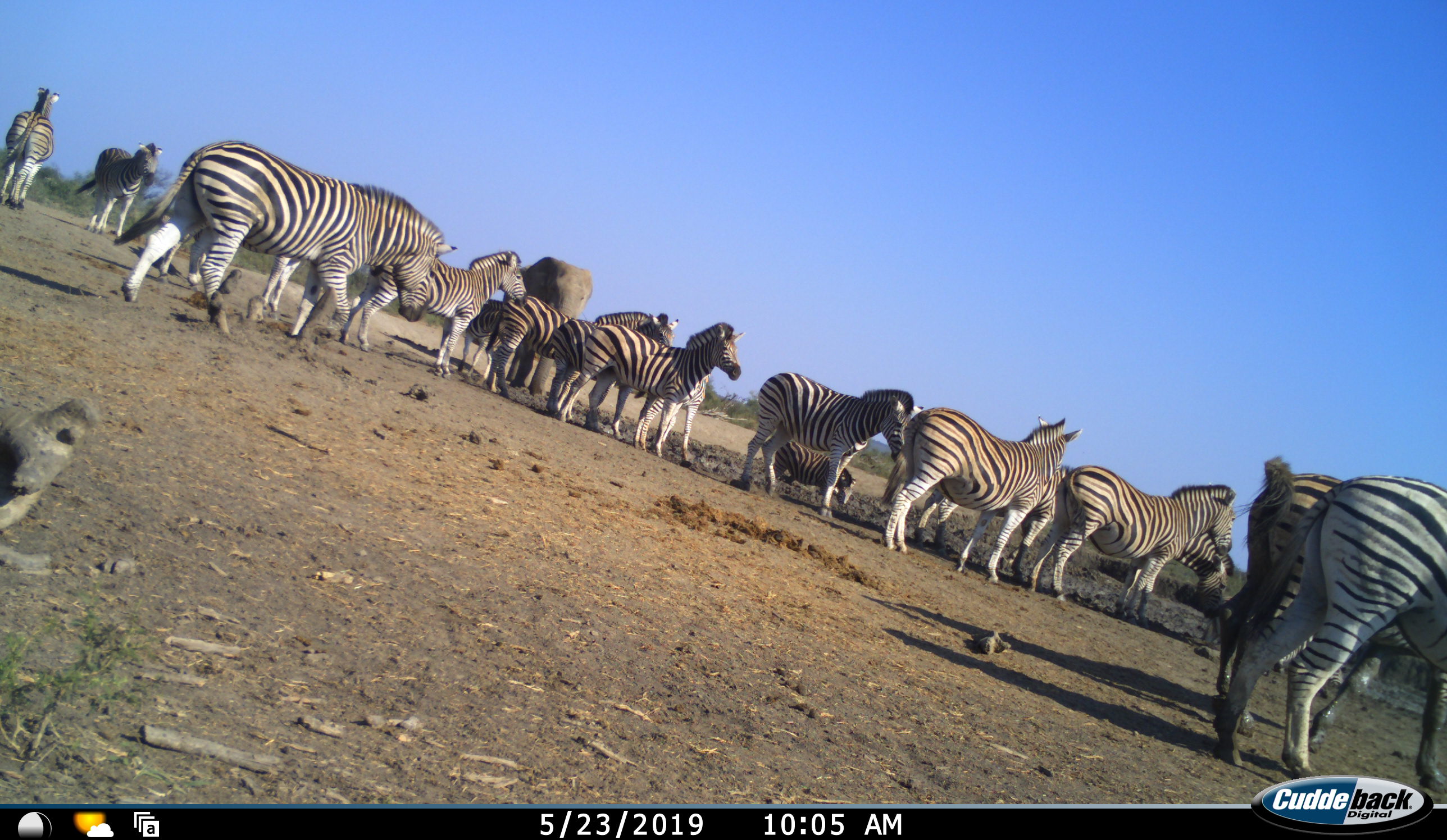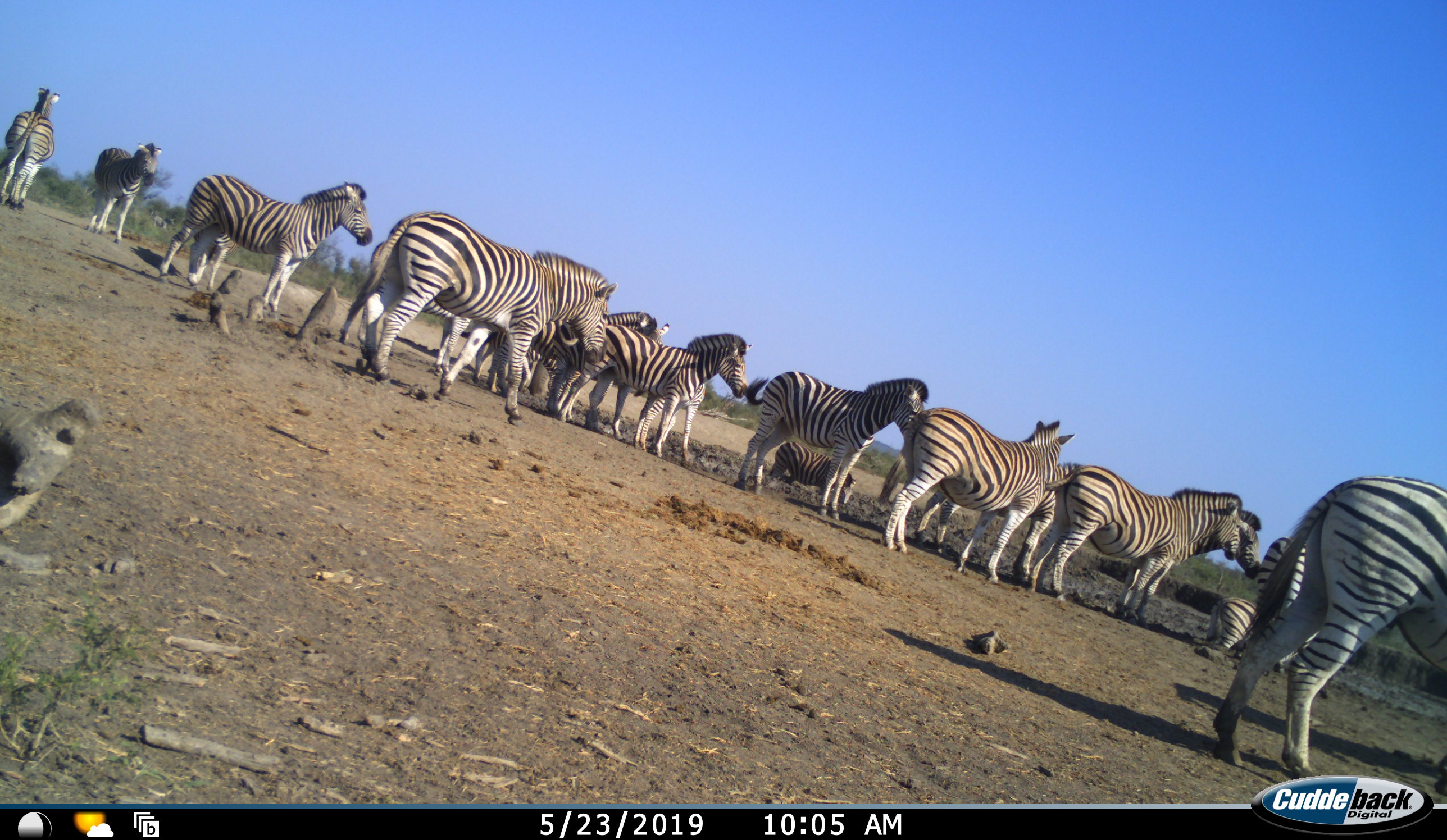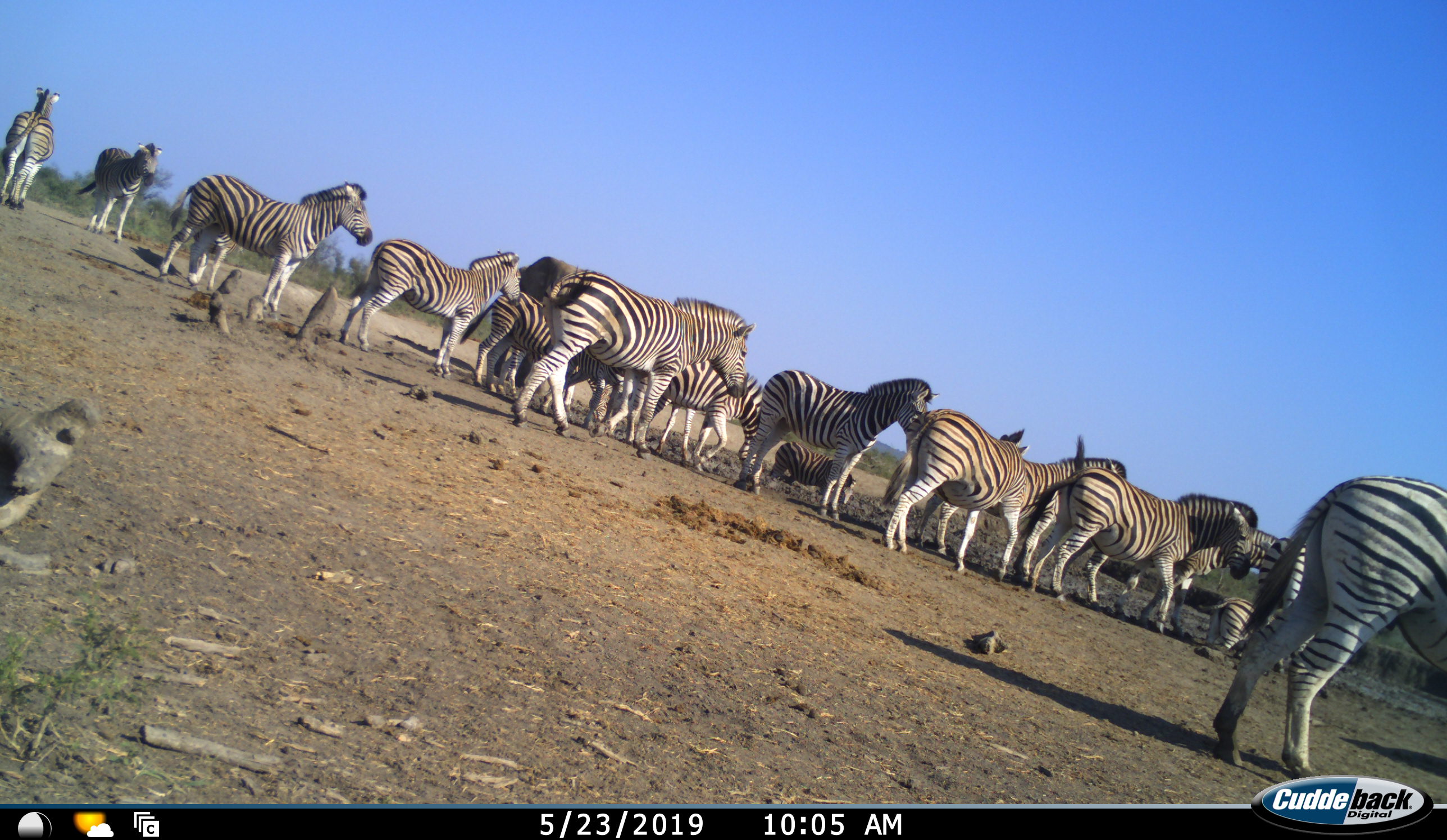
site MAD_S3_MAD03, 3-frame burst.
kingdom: Animalia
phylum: Chordata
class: Mammalia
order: Perissodactyla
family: Equidae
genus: Equus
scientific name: Equus quagga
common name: plains zebra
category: zebraplains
Zebraplains (plains zebra) (Equus quagga), count 11-50. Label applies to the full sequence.